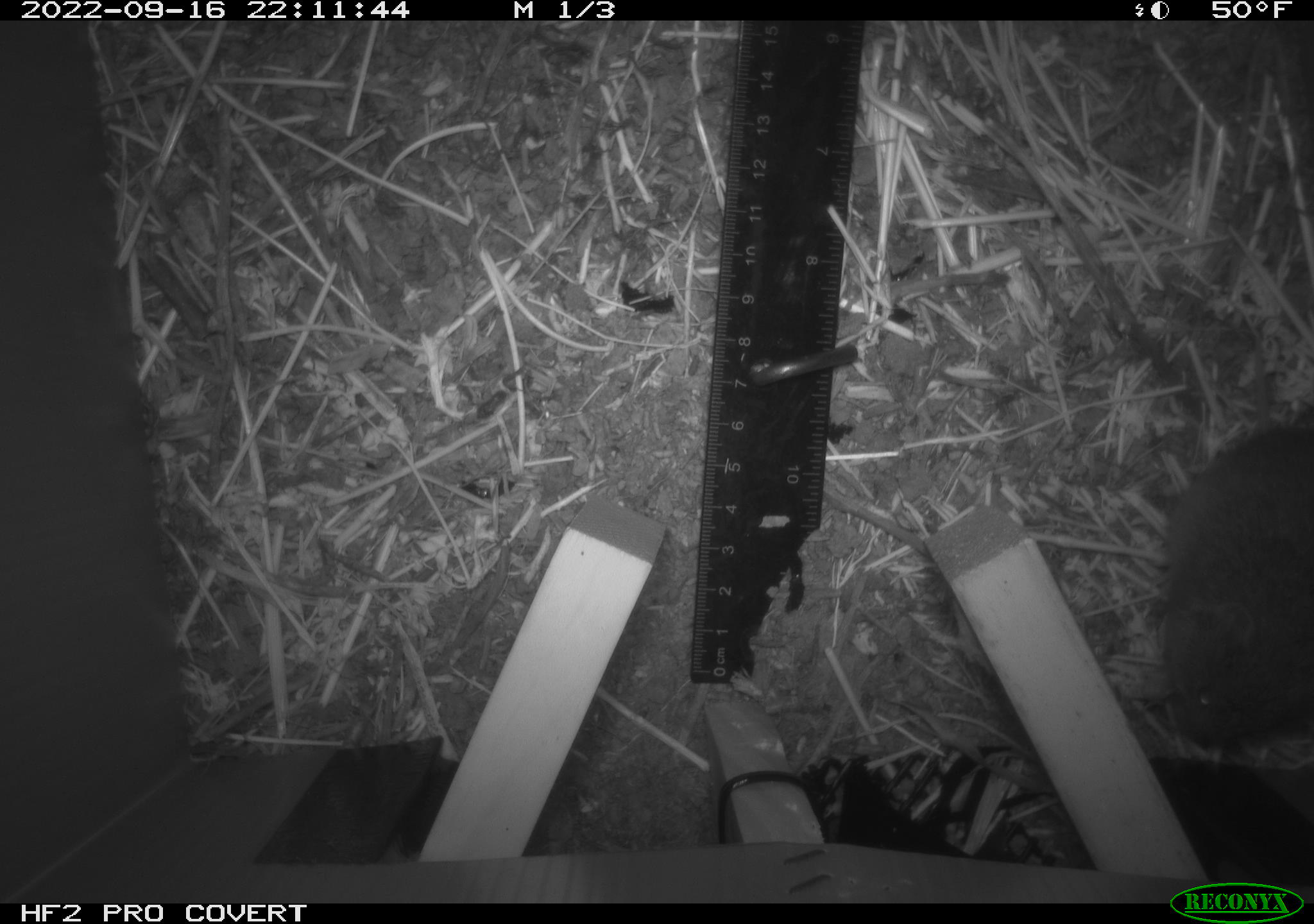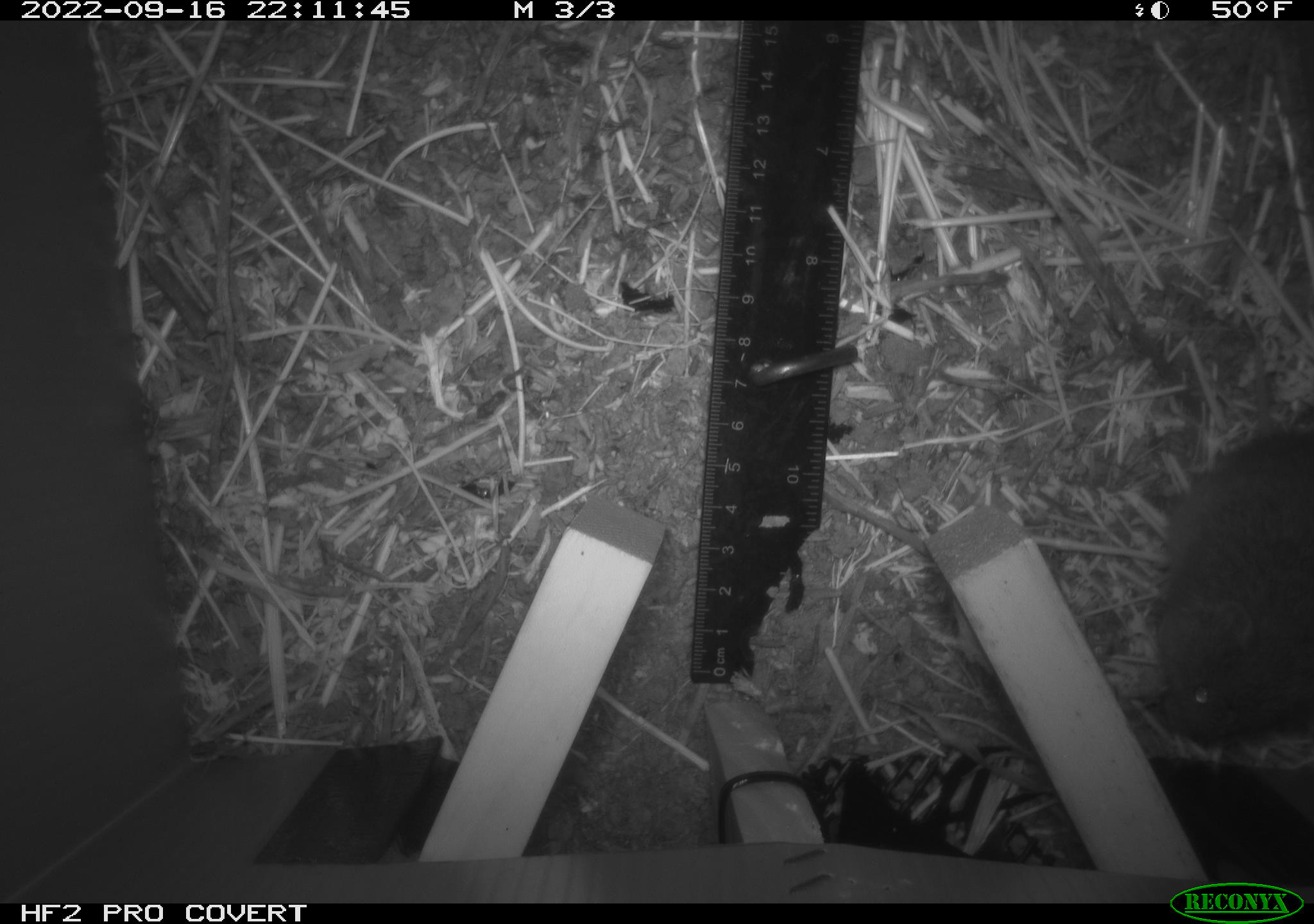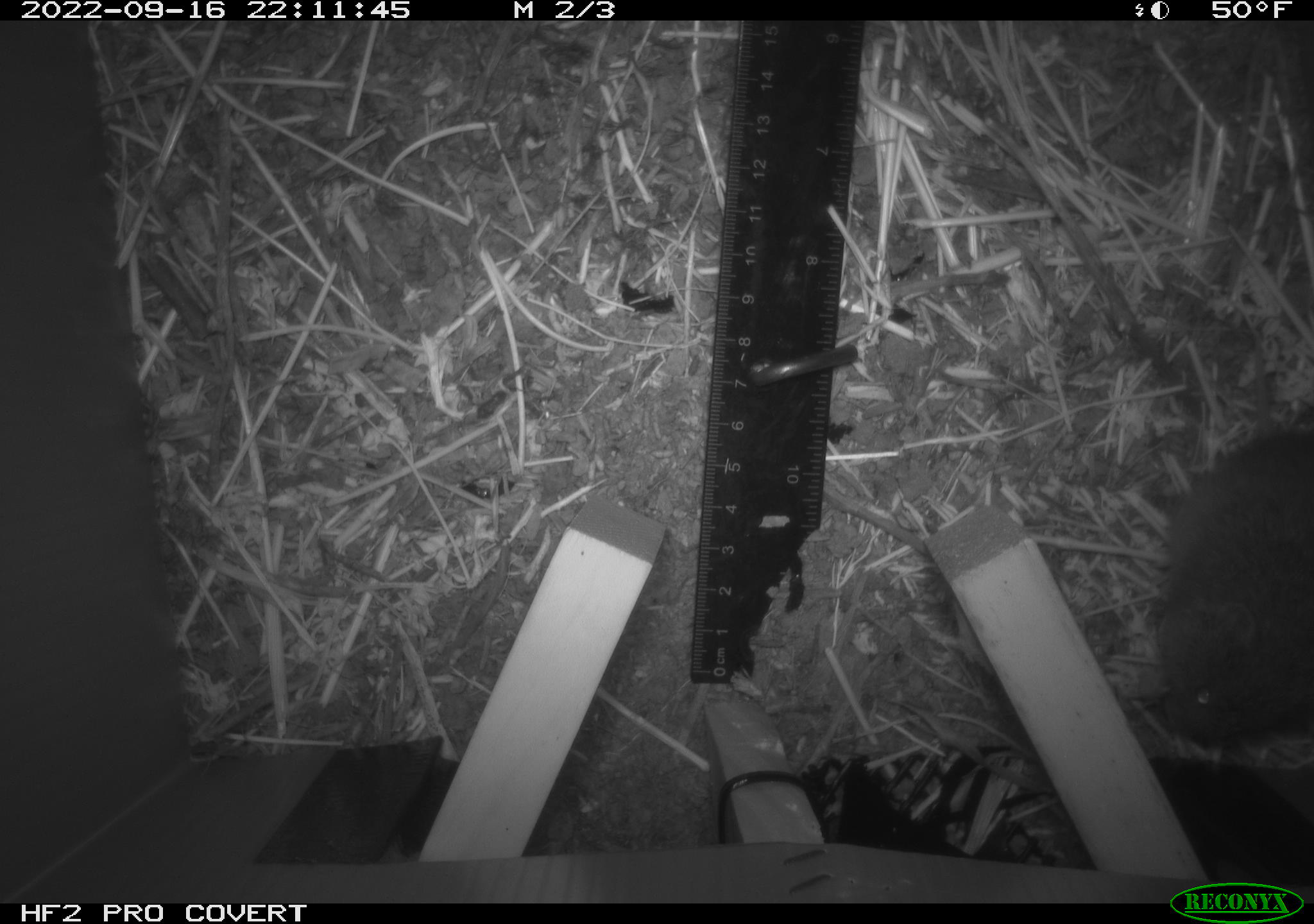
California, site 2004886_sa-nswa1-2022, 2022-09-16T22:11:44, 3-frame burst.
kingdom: Animalia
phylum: Chordata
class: Mammalia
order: Rodentia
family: Cricetidae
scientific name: Cricetidae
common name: hamsters, voles, lemmings, and allies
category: cricetidae family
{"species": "cricetidae family (hamsters, voles, lemmings, and allies) (Cricetidae)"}